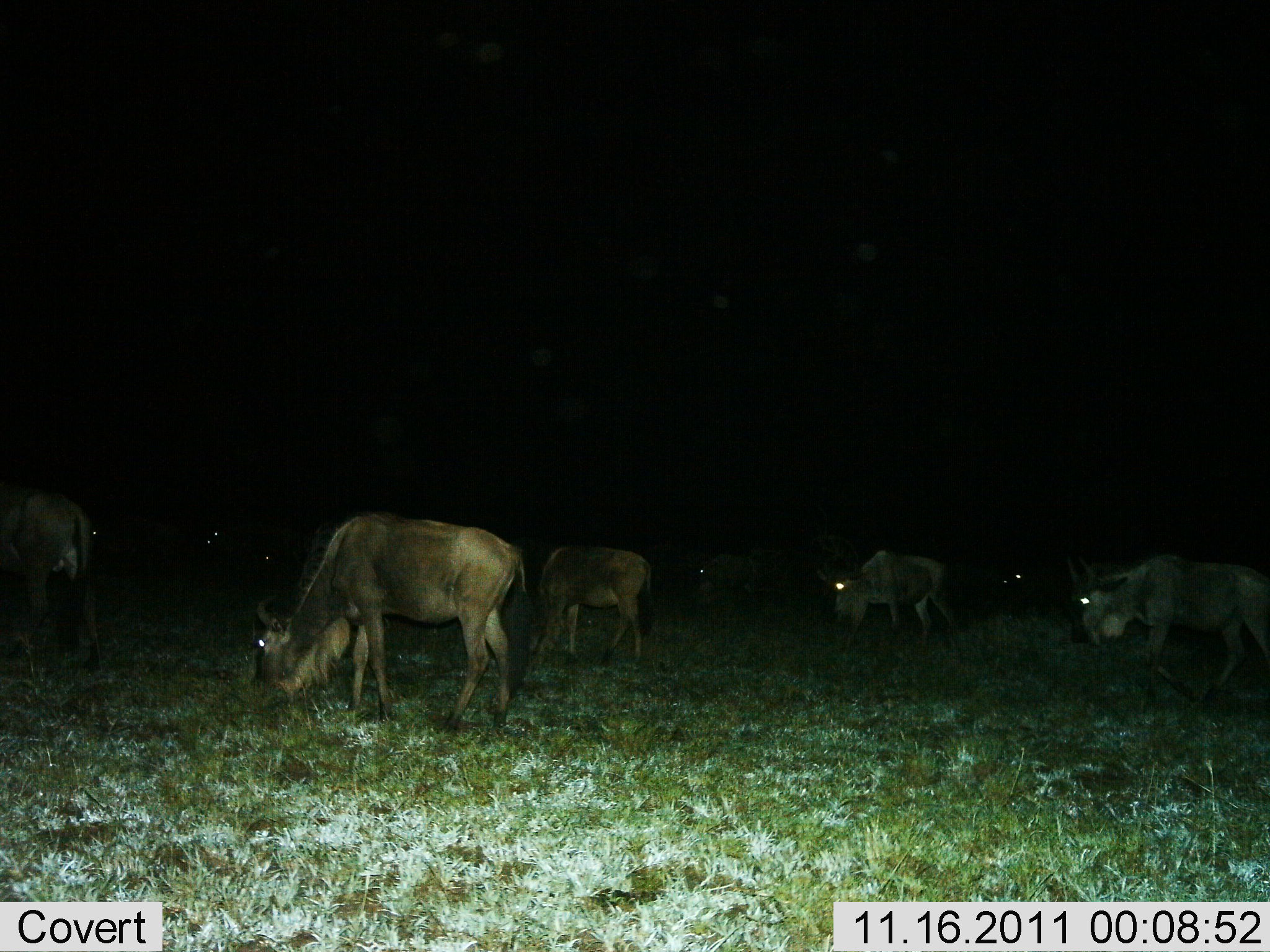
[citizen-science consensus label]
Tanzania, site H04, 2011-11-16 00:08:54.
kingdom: Animalia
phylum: Chordata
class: Mammalia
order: Artiodactyla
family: Bovidae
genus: Connochaetes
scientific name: Connochaetes taurinus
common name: blue wildebeest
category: wildebeest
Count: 10.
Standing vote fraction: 36%.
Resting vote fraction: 0%.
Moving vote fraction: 9%.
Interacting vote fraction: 0%.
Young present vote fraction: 0%.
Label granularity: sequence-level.